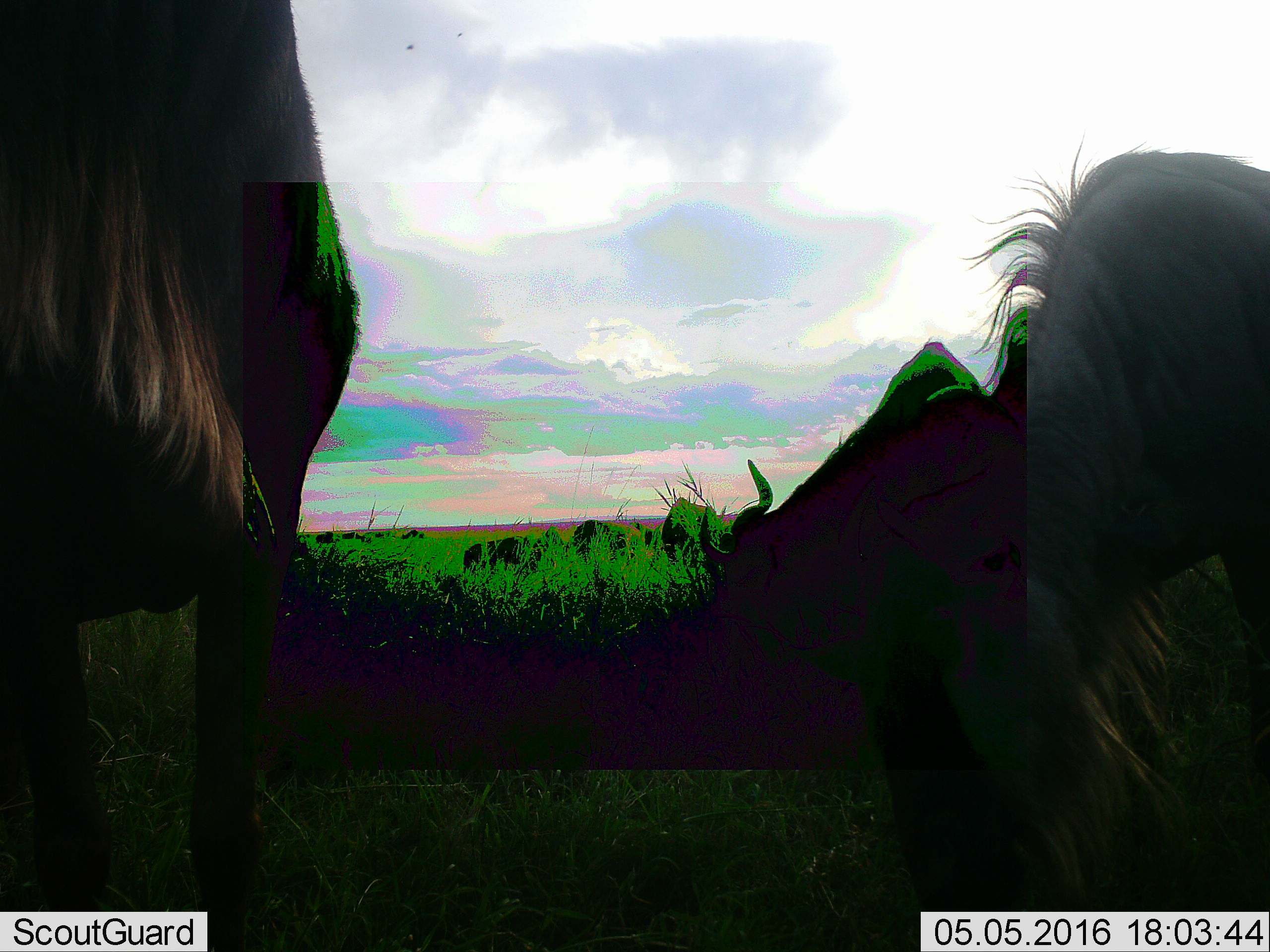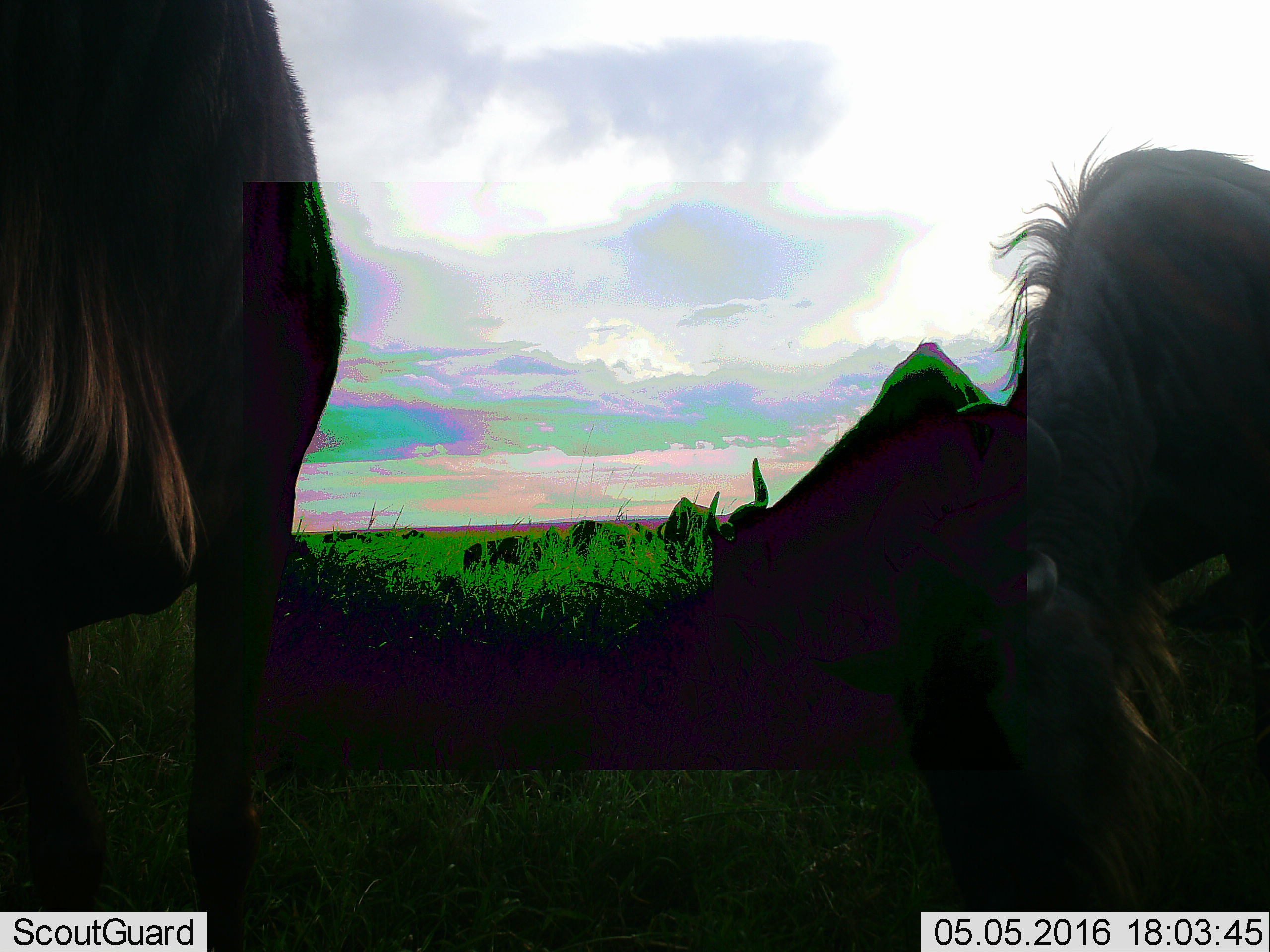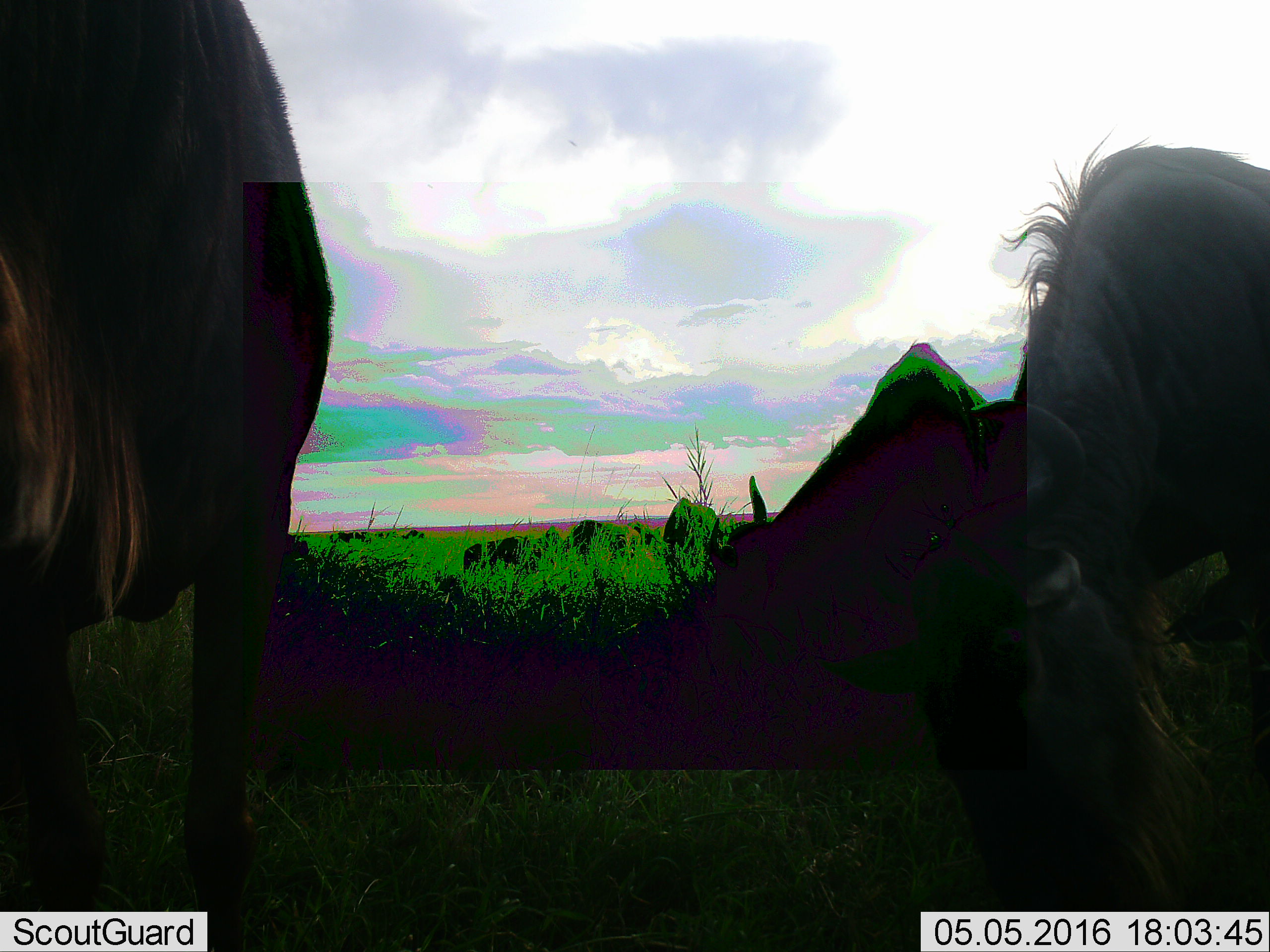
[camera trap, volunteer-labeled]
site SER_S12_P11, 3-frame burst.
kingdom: Animalia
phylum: Chordata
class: Mammalia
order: Artiodactyla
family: Bovidae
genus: Connochaetes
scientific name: Connochaetes taurinus taurinus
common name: blue wildebeest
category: wildebeestblue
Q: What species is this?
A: Wildebeestblue (blue wildebeest) (Connochaetes taurinus taurinus).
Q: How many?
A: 11-50.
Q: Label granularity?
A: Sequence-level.